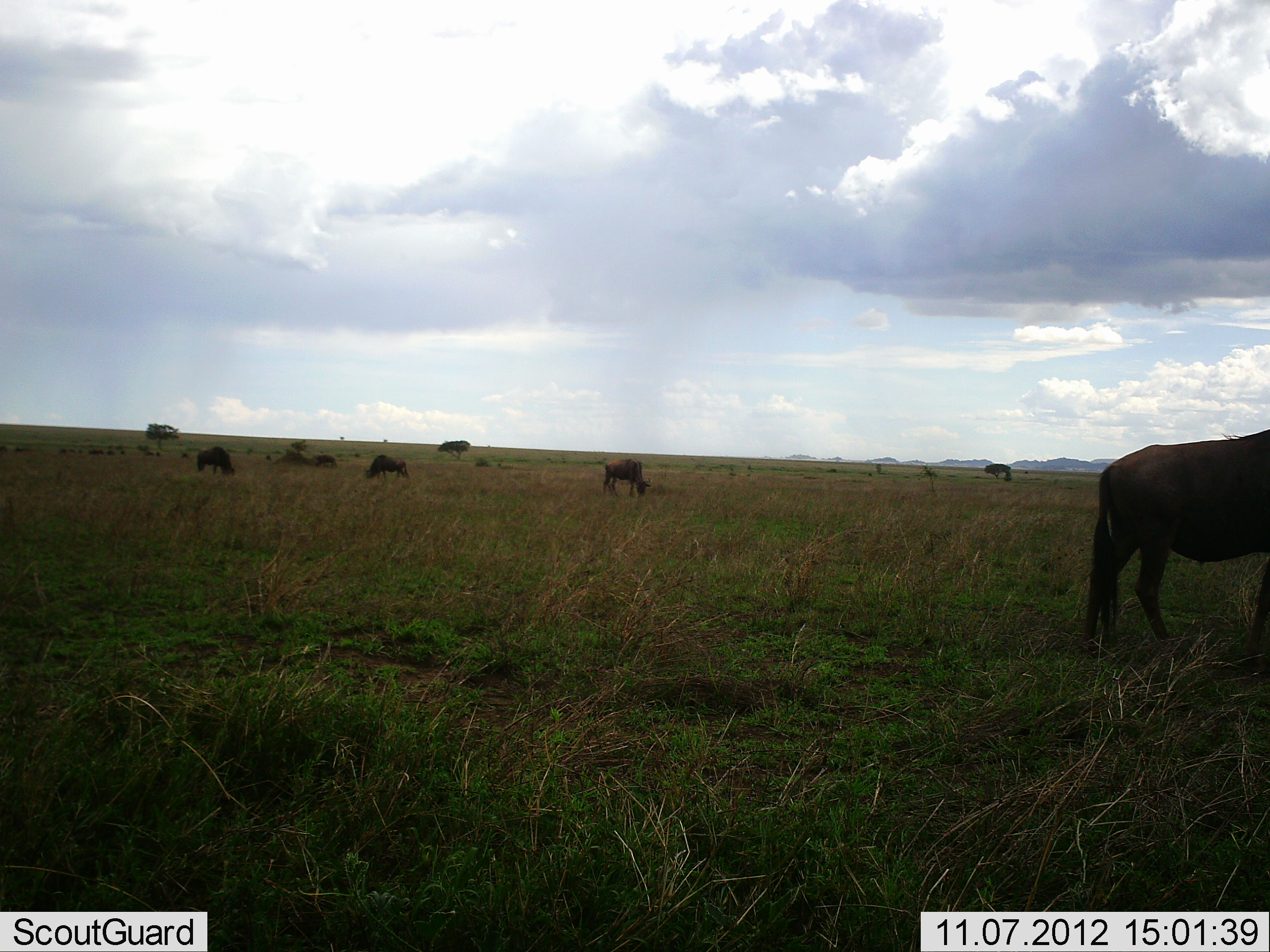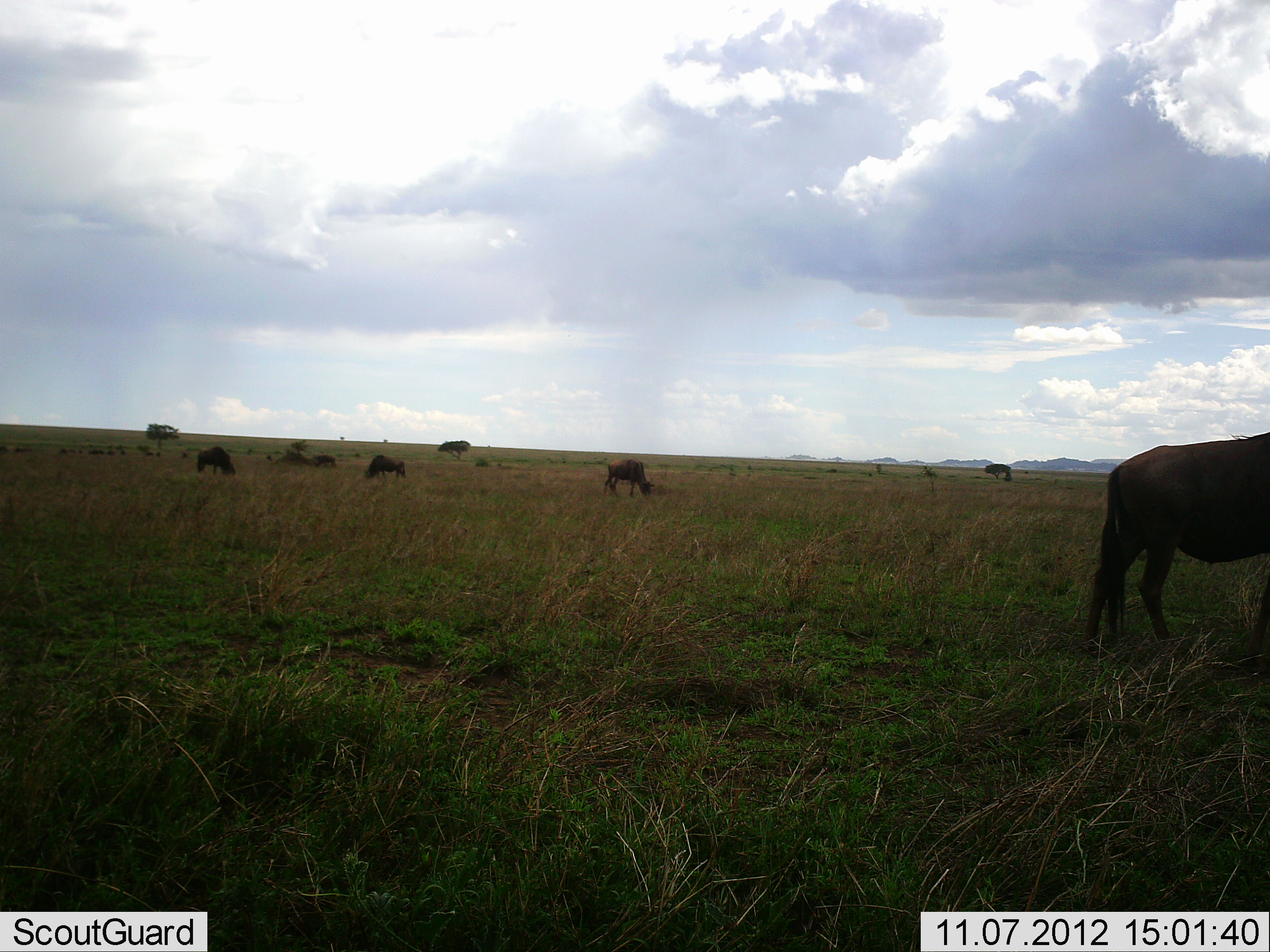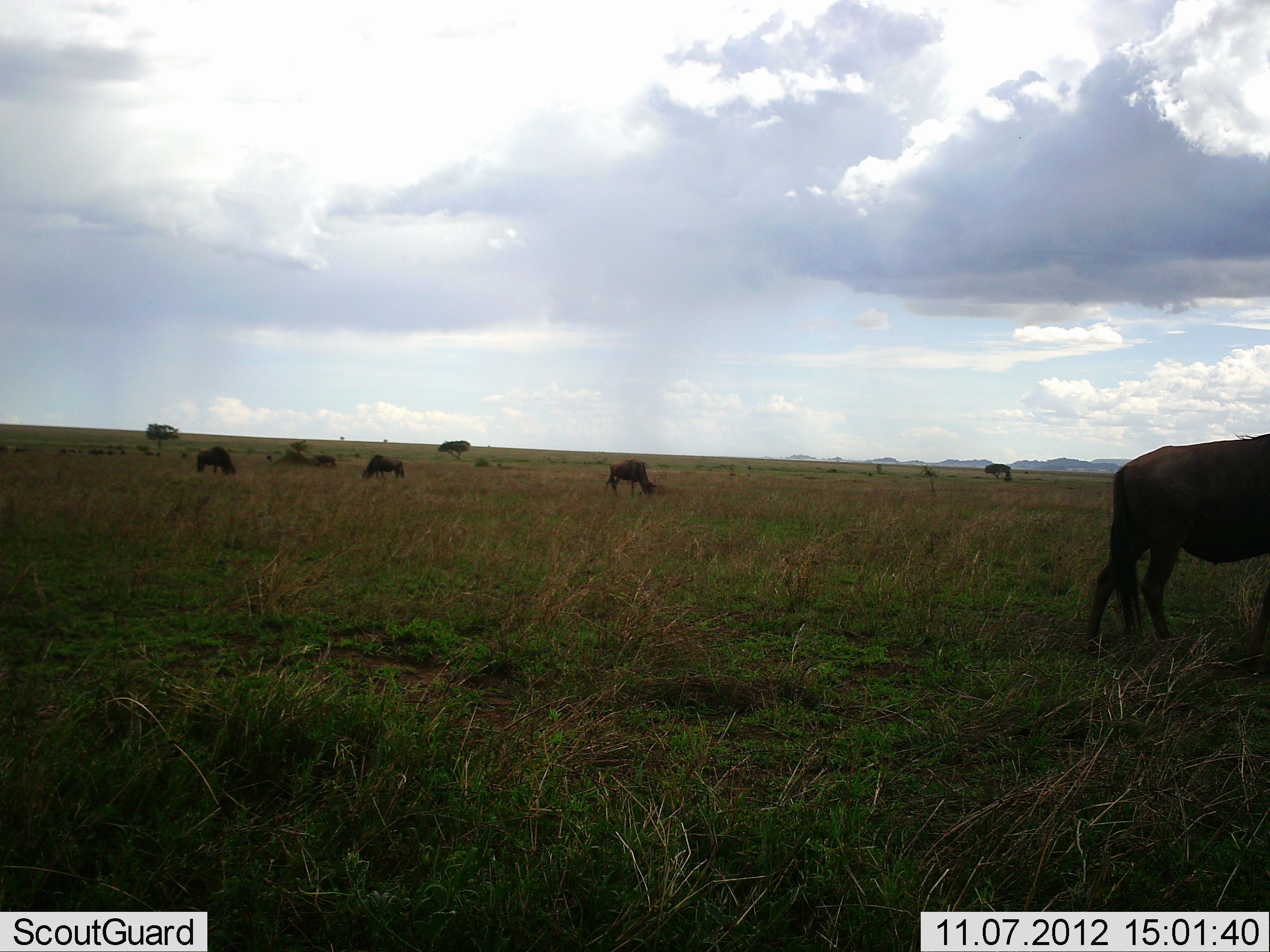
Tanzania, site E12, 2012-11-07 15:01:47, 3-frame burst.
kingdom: Animalia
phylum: Chordata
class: Mammalia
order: Artiodactyla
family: Bovidae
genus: Connochaetes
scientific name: Connochaetes taurinus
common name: blue wildebeest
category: wildebeest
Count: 5.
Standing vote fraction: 30%.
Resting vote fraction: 0%.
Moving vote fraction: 10%.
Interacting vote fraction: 0%.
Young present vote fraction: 0%.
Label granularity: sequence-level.